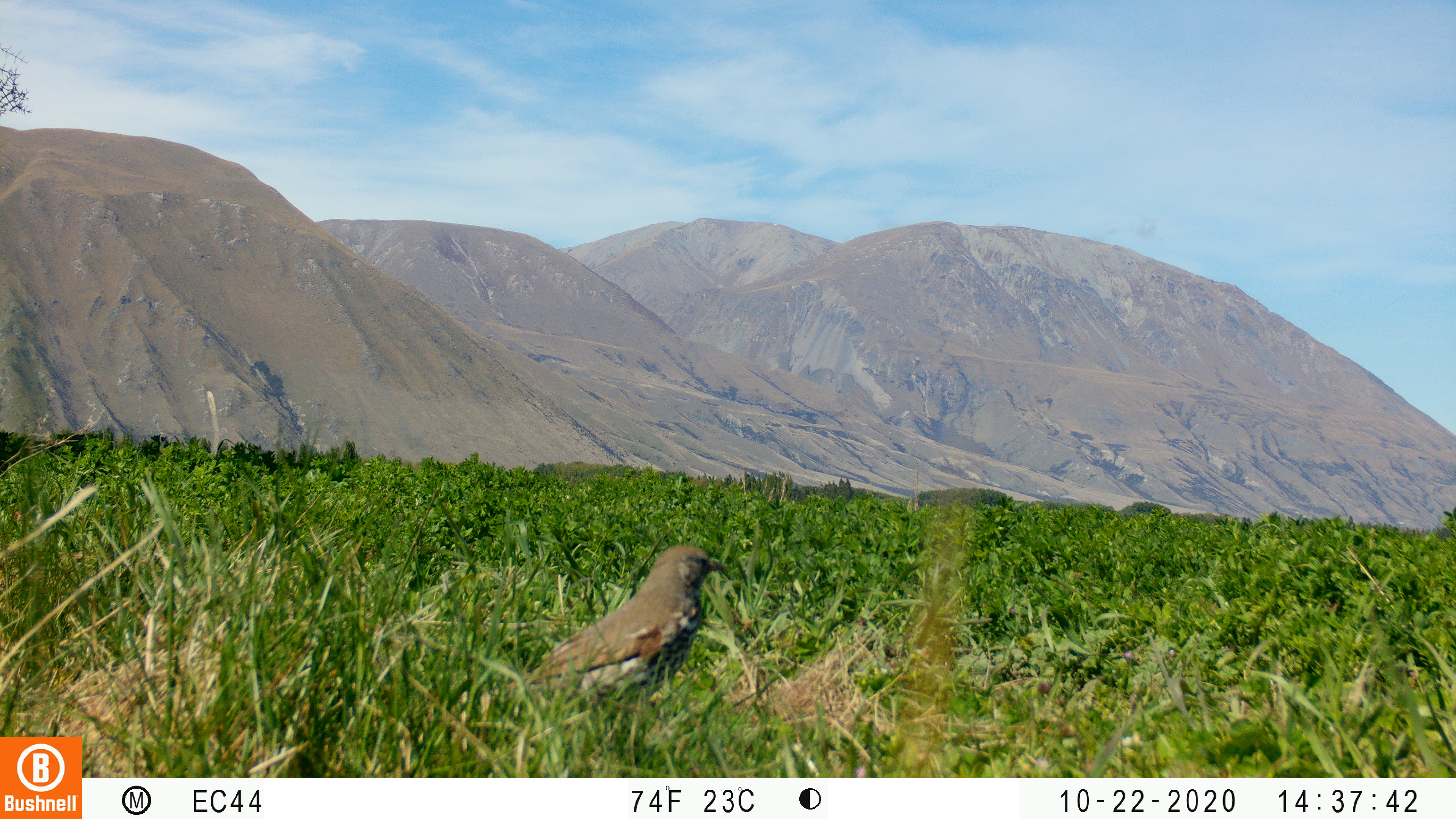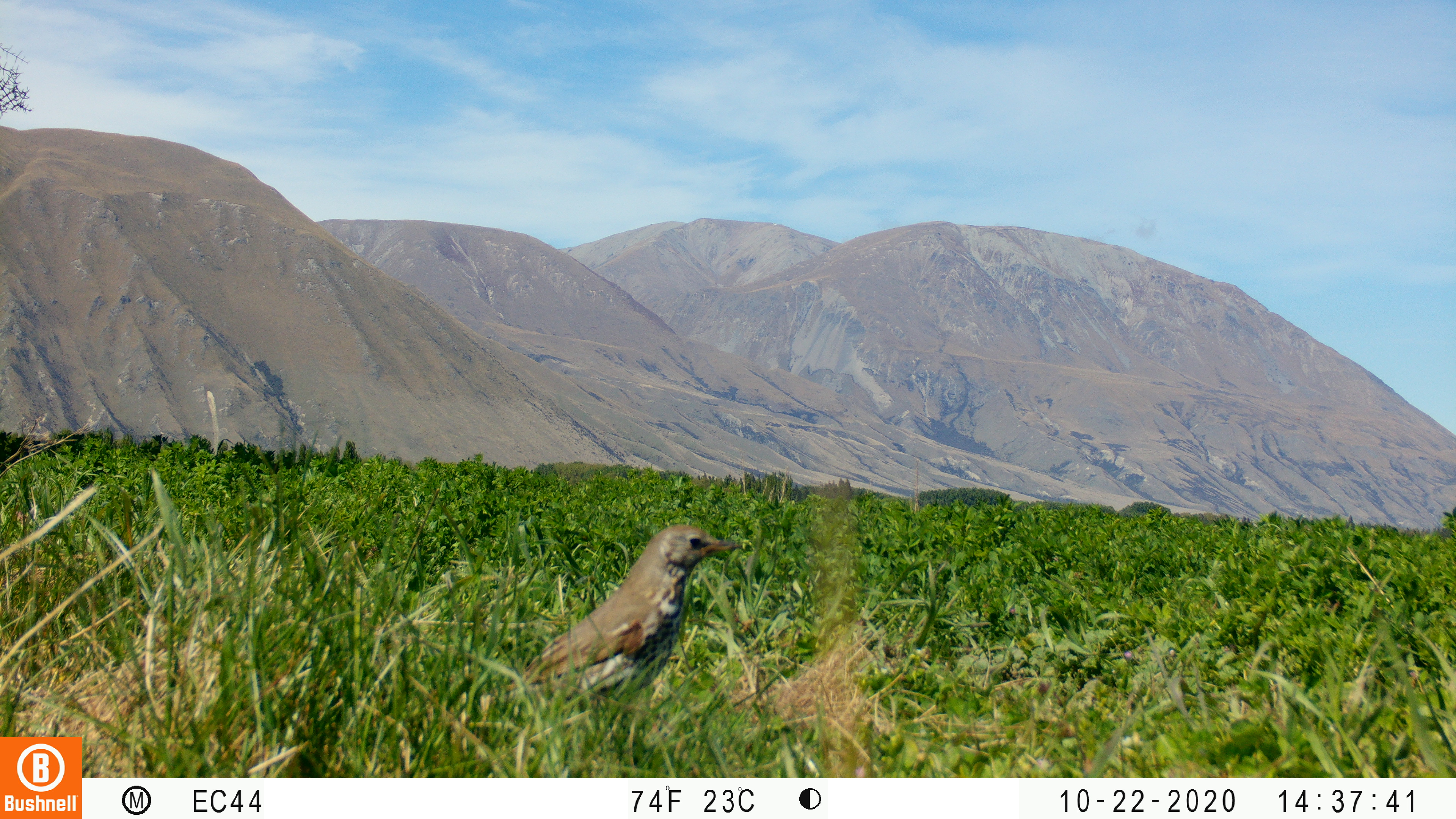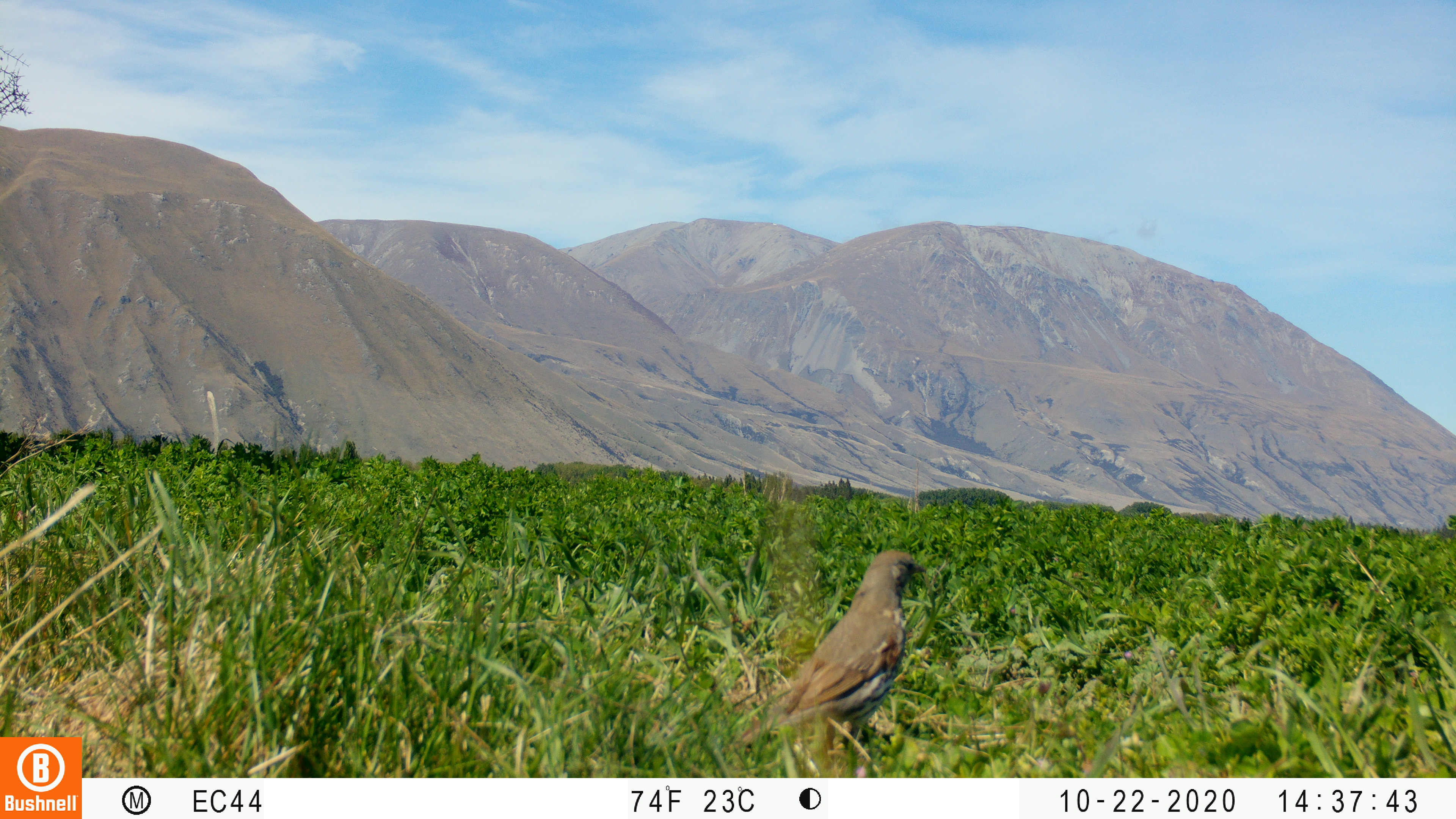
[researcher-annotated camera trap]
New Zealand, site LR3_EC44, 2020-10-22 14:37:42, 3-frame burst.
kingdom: Animalia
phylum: Chordata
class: Aves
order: Passeriformes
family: Turdidae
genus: Turdus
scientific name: Turdus philomelos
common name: song thrush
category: thrush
Thrush (song thrush) (Turdus philomelos).